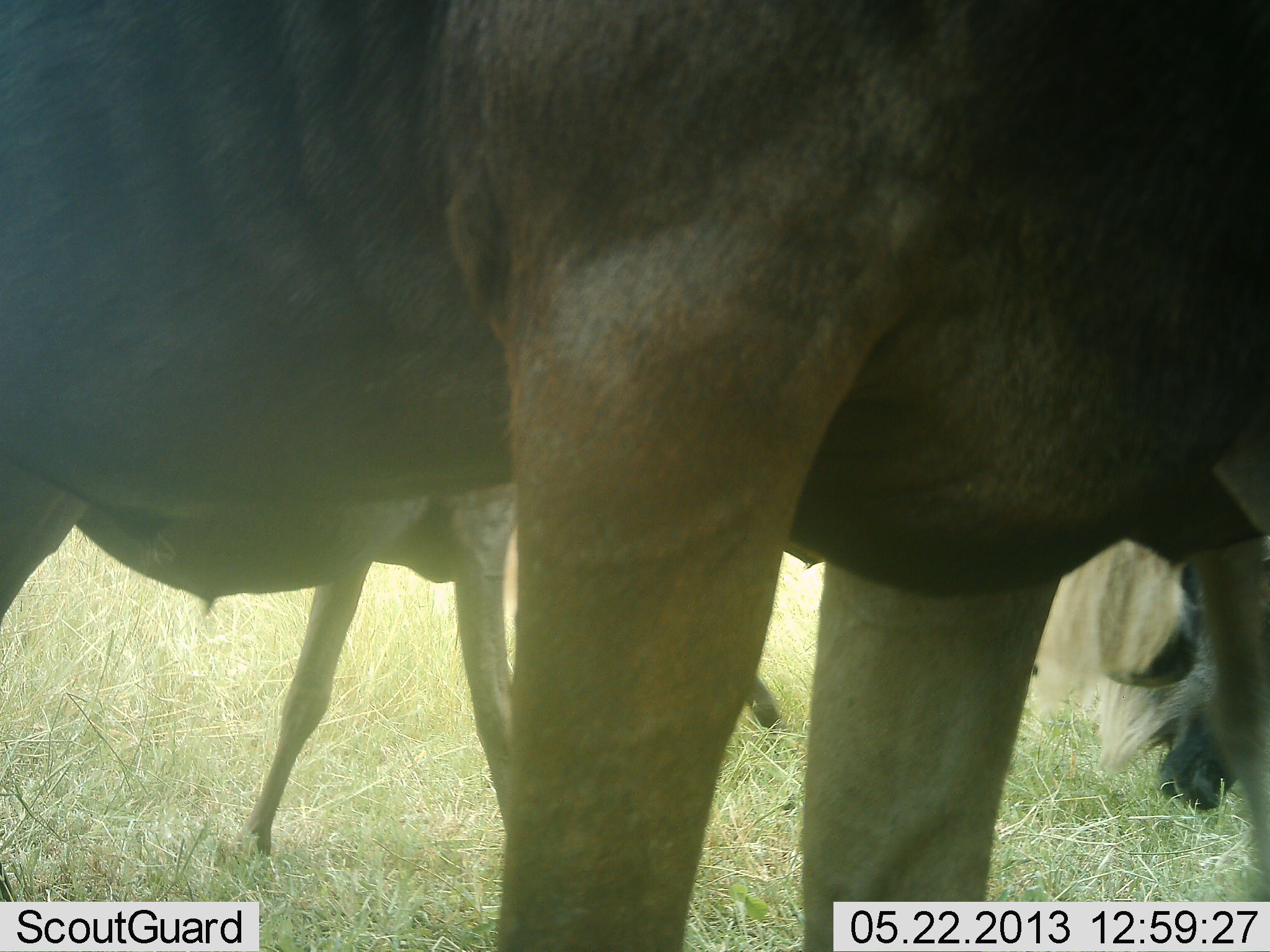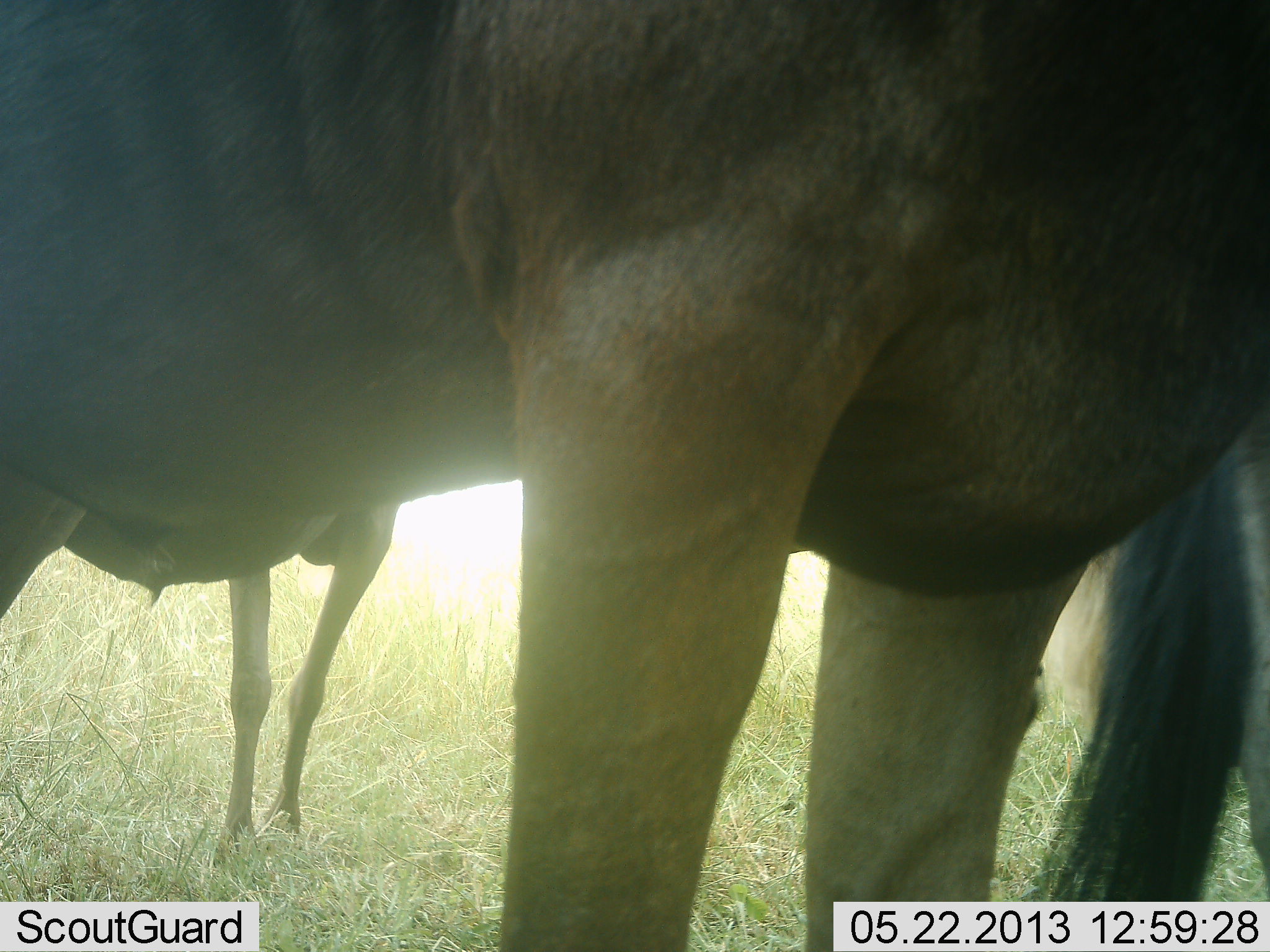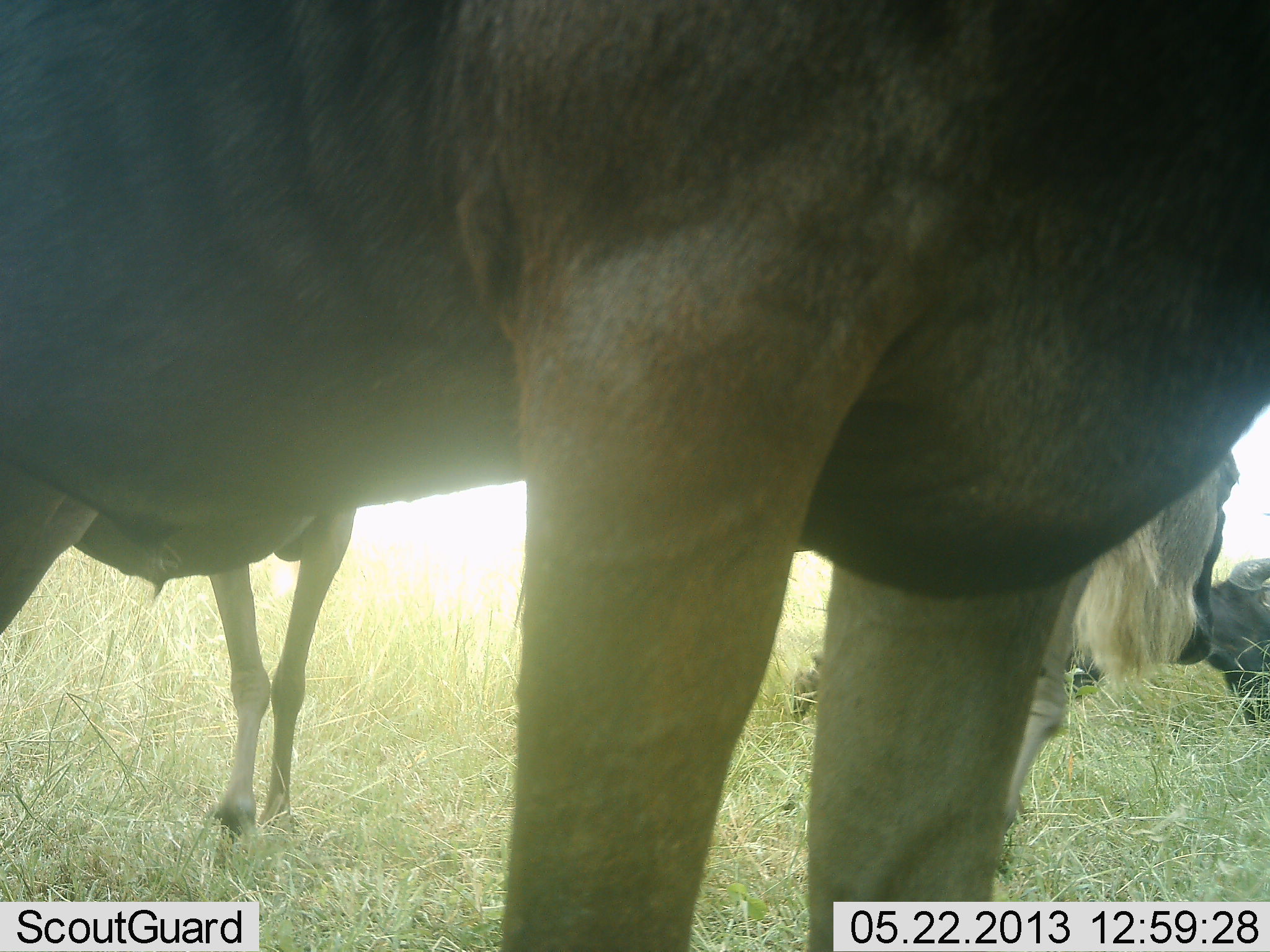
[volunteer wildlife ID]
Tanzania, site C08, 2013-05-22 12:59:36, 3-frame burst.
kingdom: Animalia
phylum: Chordata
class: Mammalia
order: Artiodactyla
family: Bovidae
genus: Connochaetes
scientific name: Connochaetes taurinus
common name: blue wildebeest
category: wildebeest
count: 3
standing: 80%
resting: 10%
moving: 50%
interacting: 0%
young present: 0%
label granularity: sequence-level